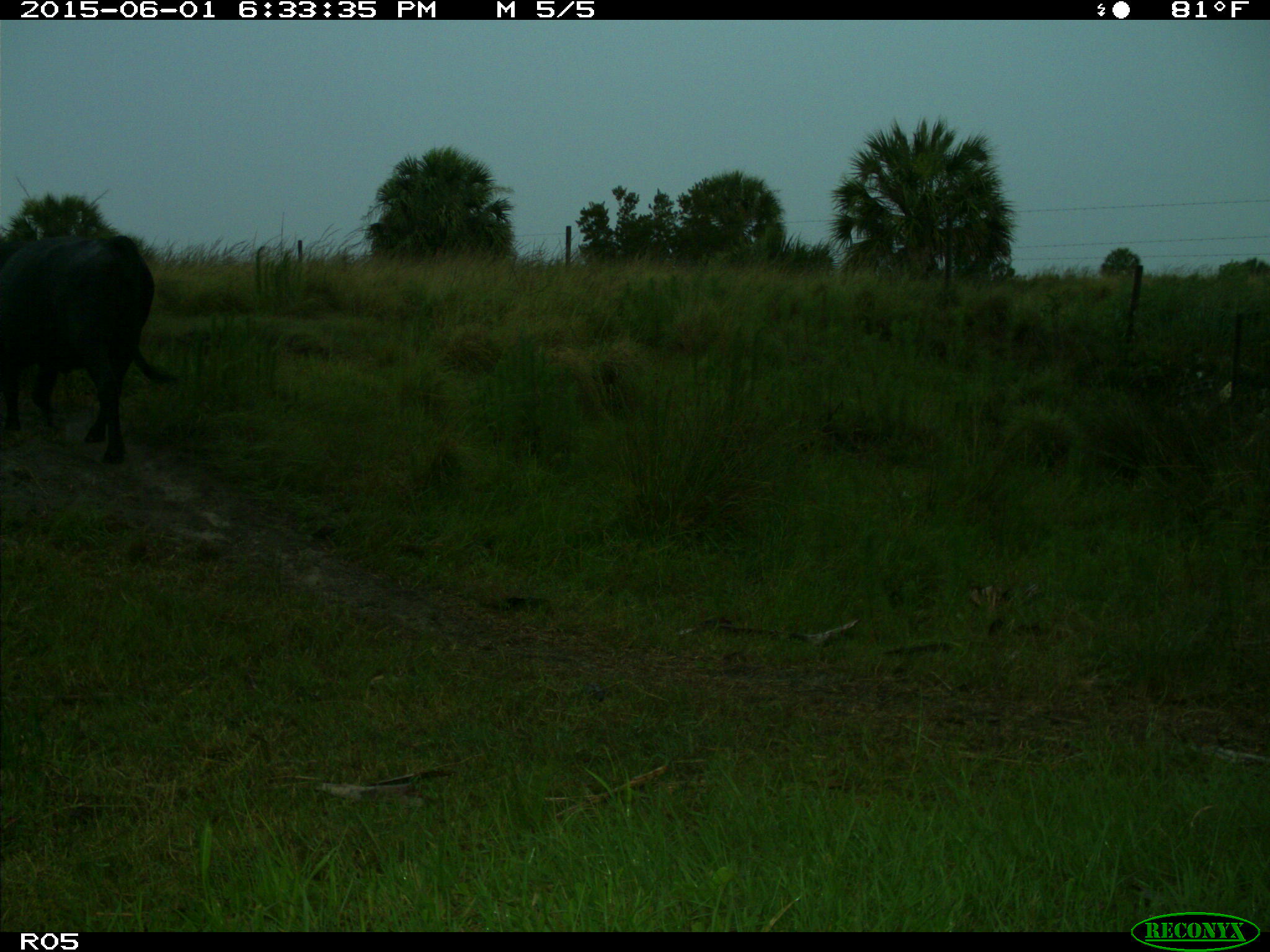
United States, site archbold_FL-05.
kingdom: Animalia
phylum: Chordata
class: Mammalia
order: Artiodactyla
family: Bovidae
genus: Bos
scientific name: Bos taurus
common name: domestic cow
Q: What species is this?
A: Bos taurus (domestic cow).